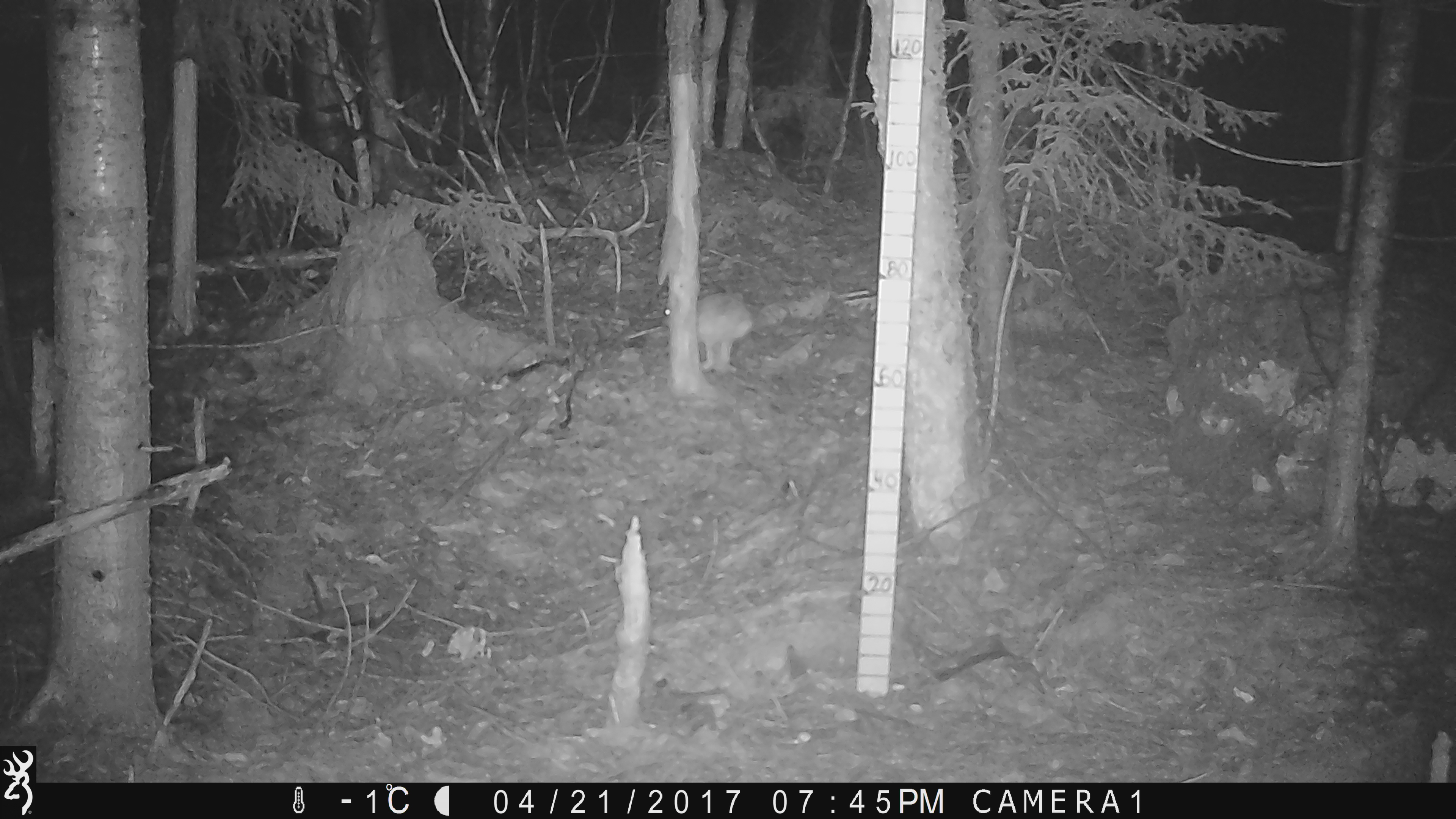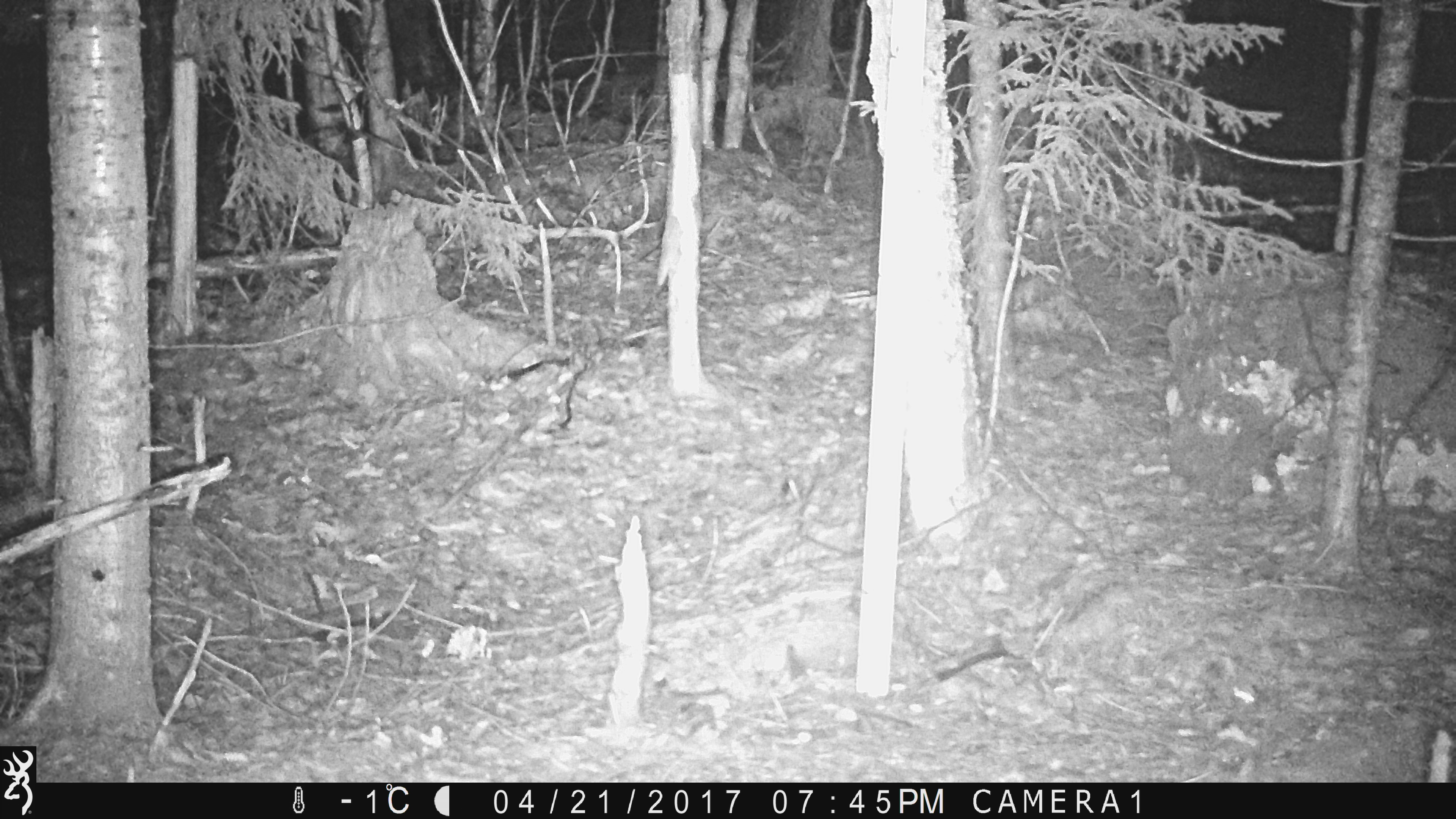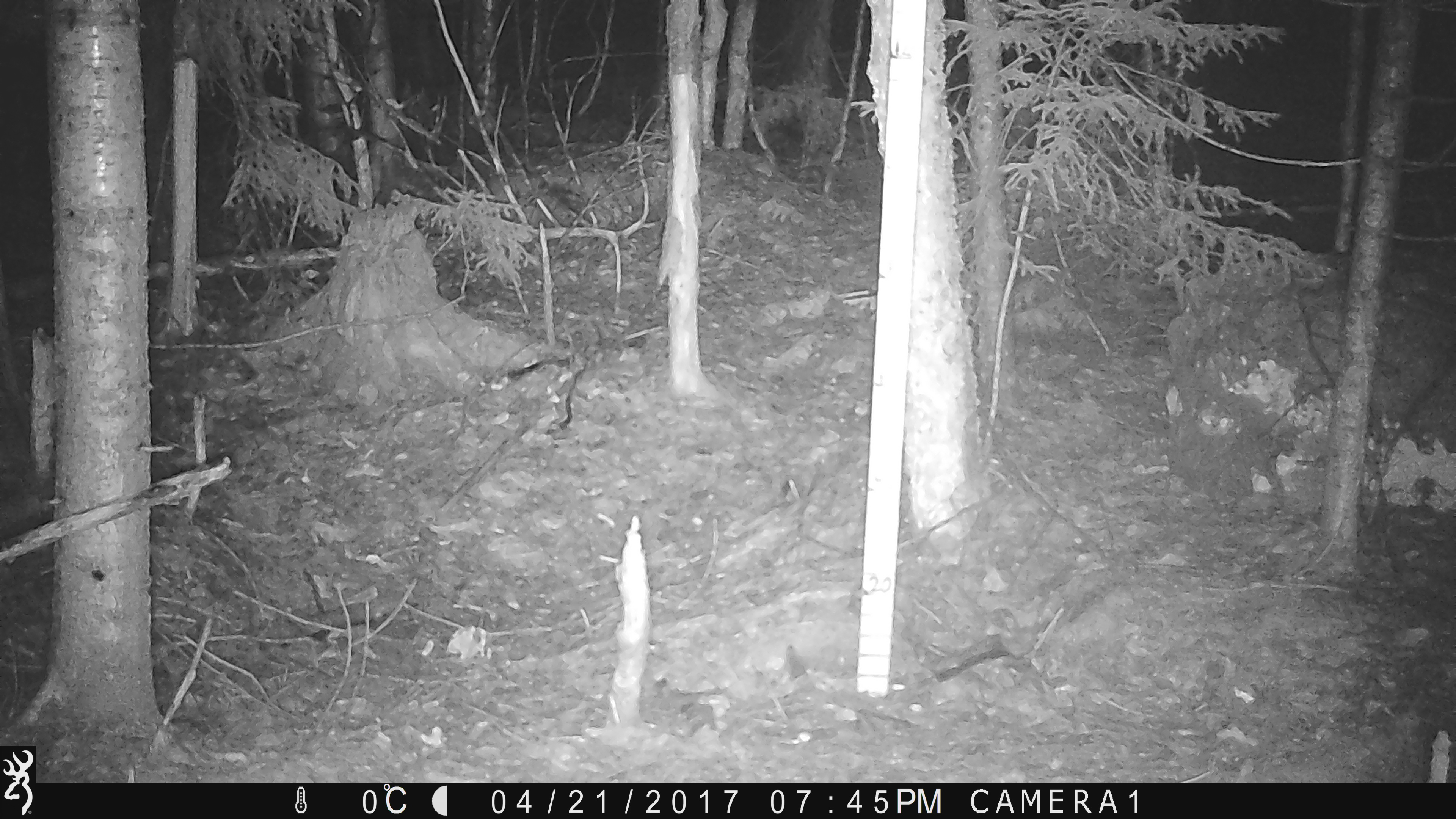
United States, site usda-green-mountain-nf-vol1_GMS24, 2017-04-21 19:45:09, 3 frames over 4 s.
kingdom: Animalia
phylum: Chordata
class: Mammalia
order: Lagomorpha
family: Leporidae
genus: Lepus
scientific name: Lepus americanus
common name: snowshoe hare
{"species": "snowshoe hare (Lepus americanus)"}